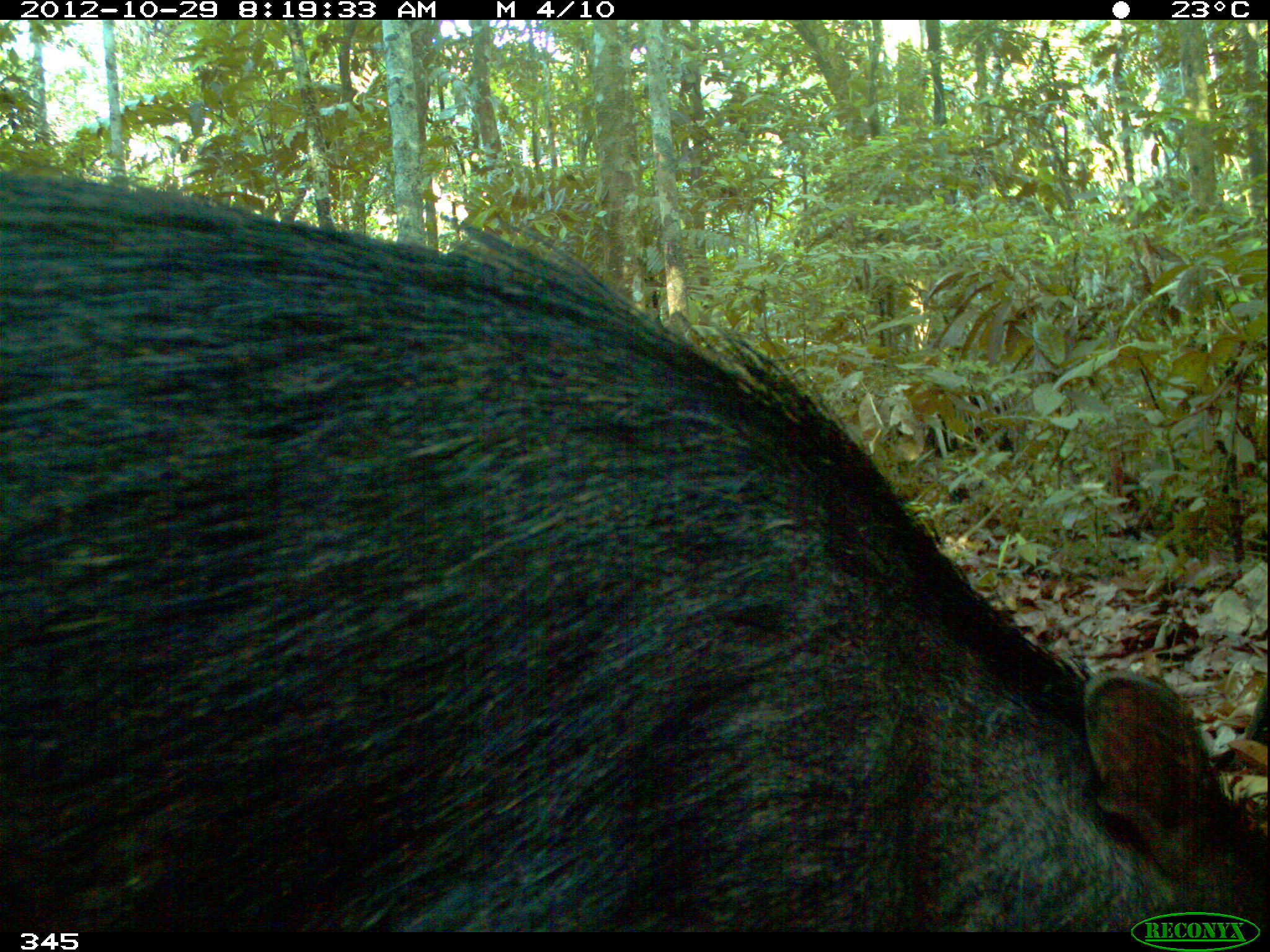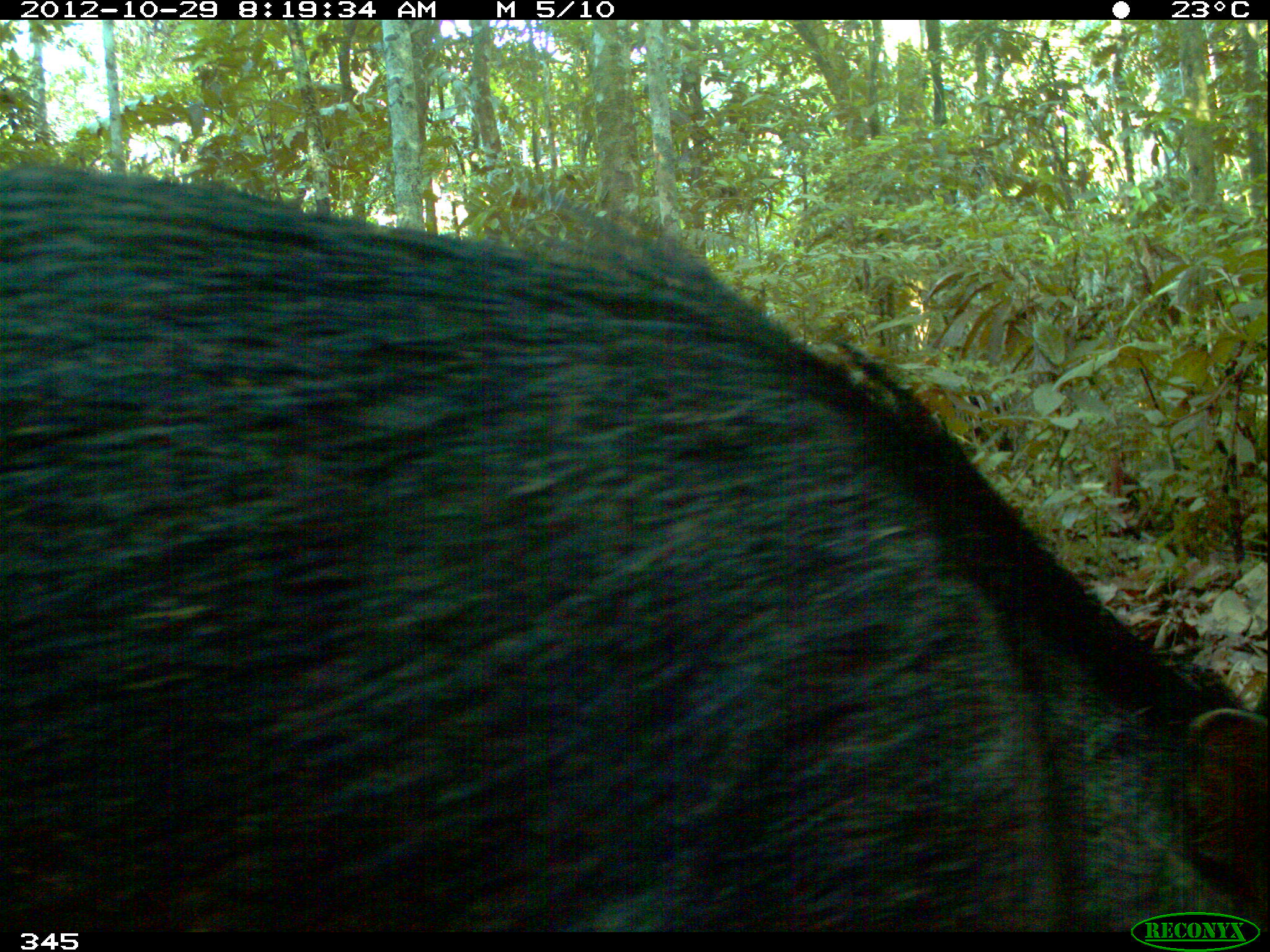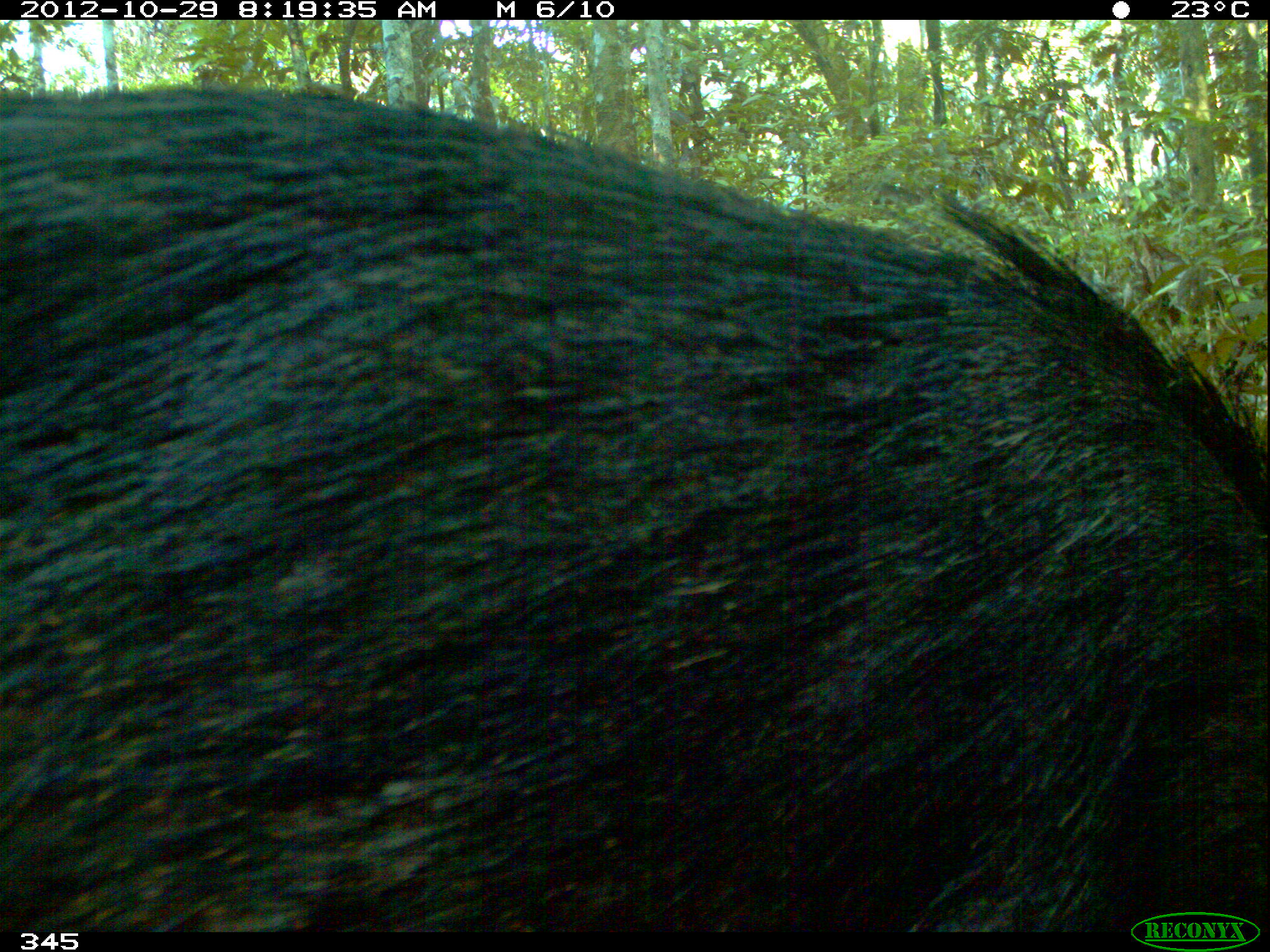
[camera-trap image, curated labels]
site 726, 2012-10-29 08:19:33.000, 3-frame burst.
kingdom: Animalia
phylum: Chordata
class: Mammalia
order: Artiodactyla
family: Tayassuidae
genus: Tayassu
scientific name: Tayassu pecari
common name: white-lipped peccary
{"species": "Tayassu pecari (white-lipped peccary)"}